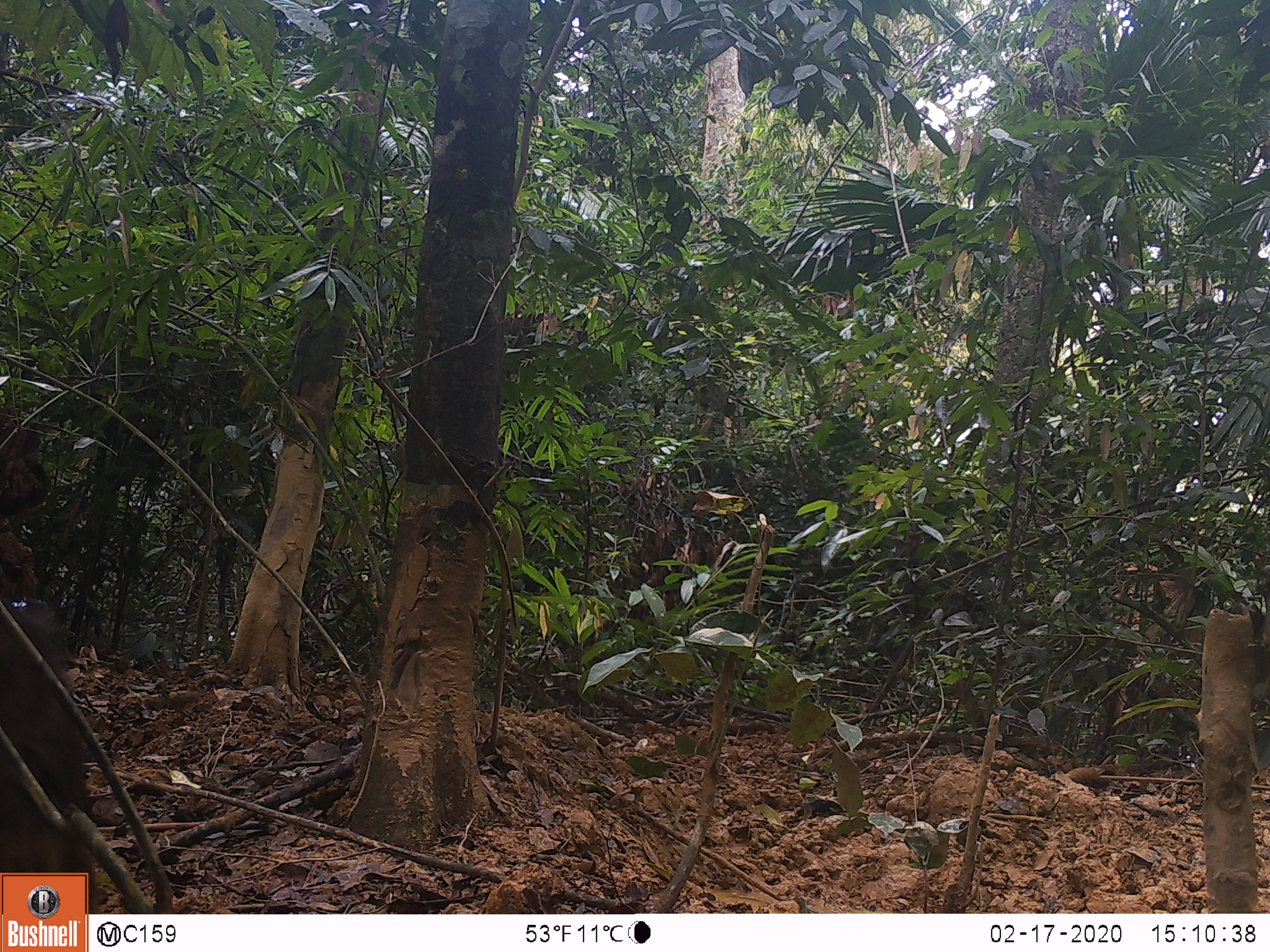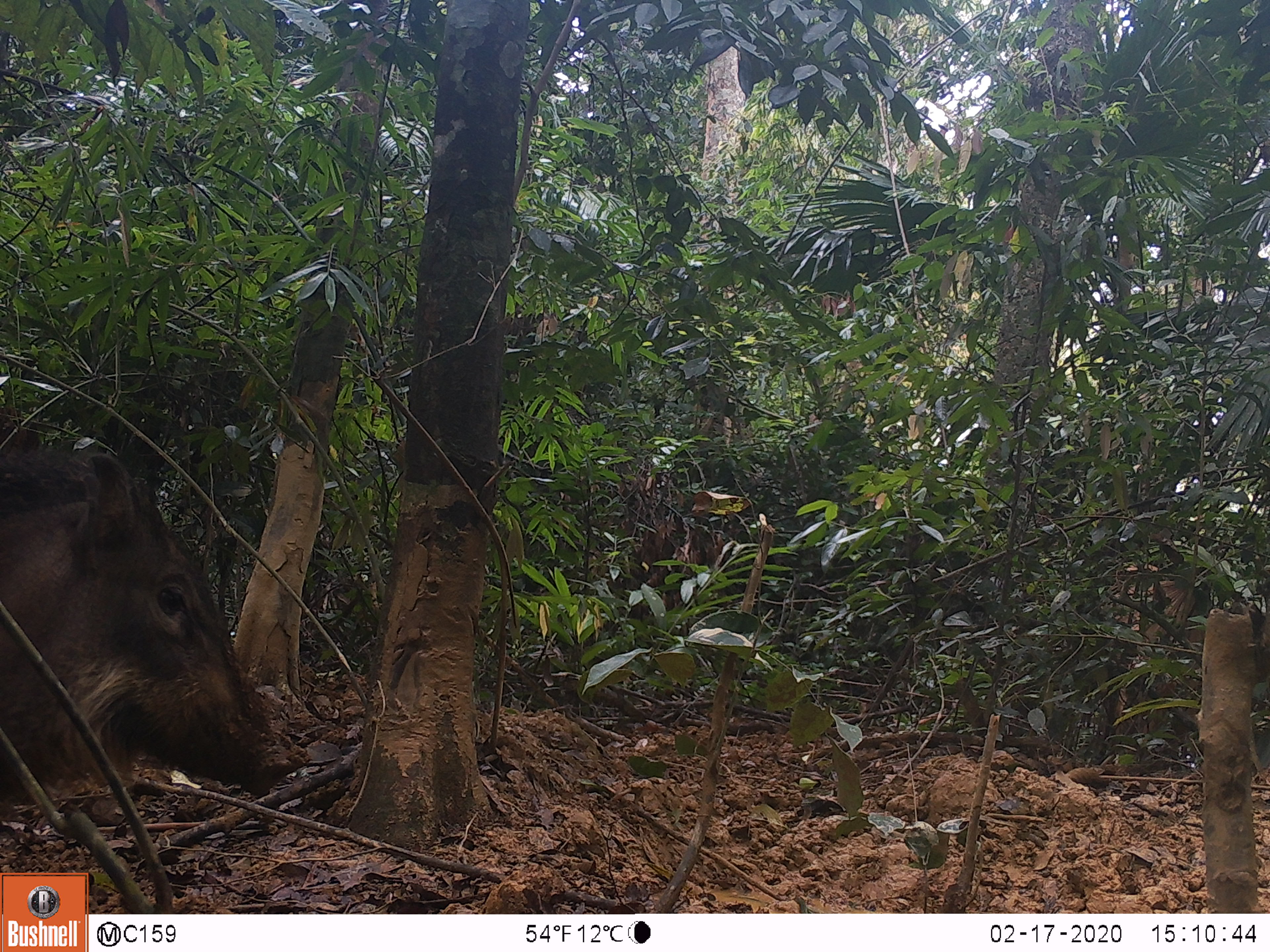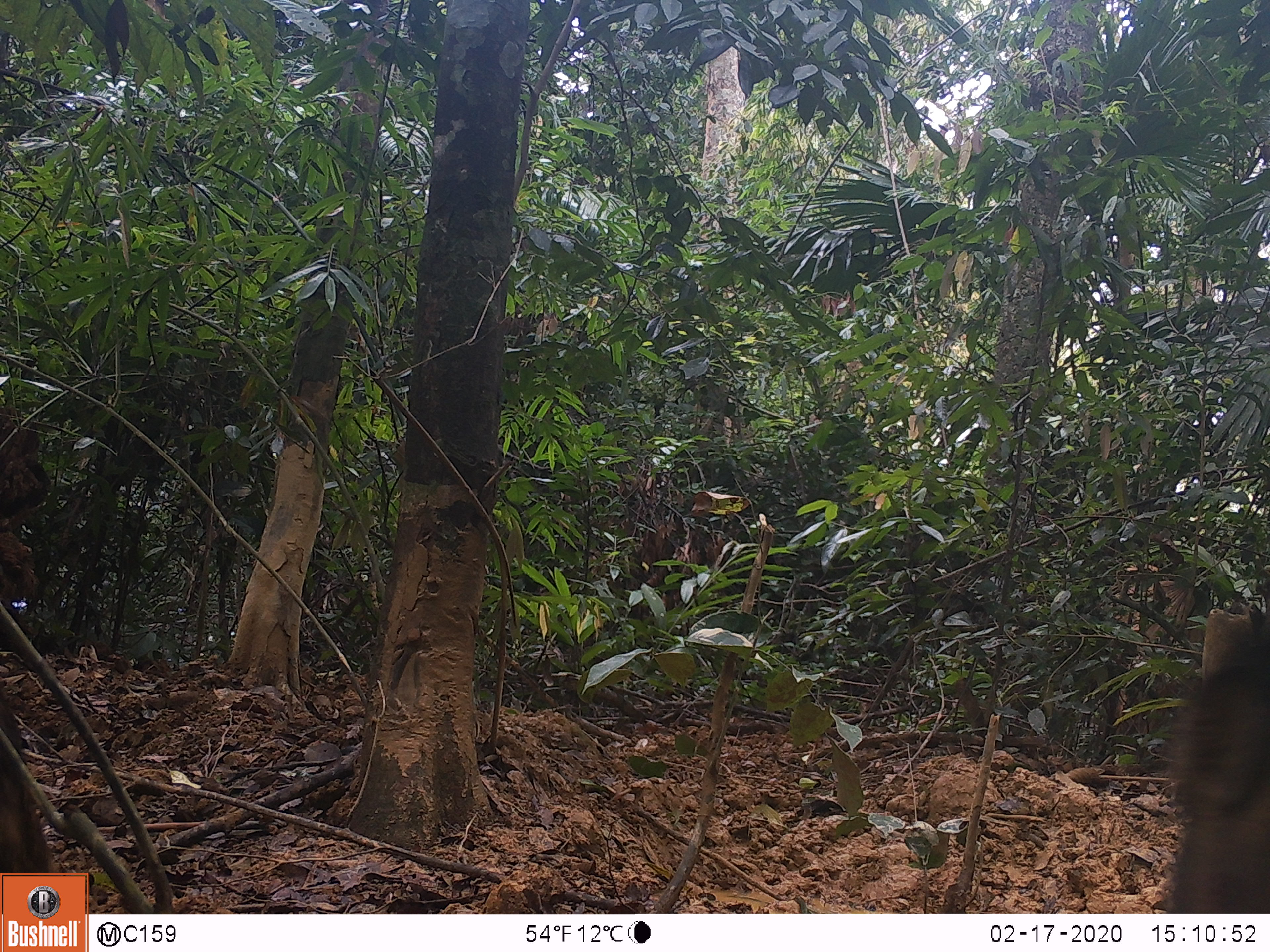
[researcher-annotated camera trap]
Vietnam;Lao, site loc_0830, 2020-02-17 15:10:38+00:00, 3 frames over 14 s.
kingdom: Animalia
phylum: Chordata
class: Mammalia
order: Artiodactyla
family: Suidae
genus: Sus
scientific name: Sus scrofa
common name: eurasian wild pig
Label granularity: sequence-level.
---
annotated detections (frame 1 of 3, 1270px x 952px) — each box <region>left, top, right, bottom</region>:
eurasian wild pig: <region>0, 595, 106, 914</region>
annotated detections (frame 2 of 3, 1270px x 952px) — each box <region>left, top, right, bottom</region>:
eurasian wild pig: <region>0, 445, 292, 810</region>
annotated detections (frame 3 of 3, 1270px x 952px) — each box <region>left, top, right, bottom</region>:
eurasian wild pig: <region>1160, 603, 1270, 913</region>; <region>0, 686, 55, 872</region>